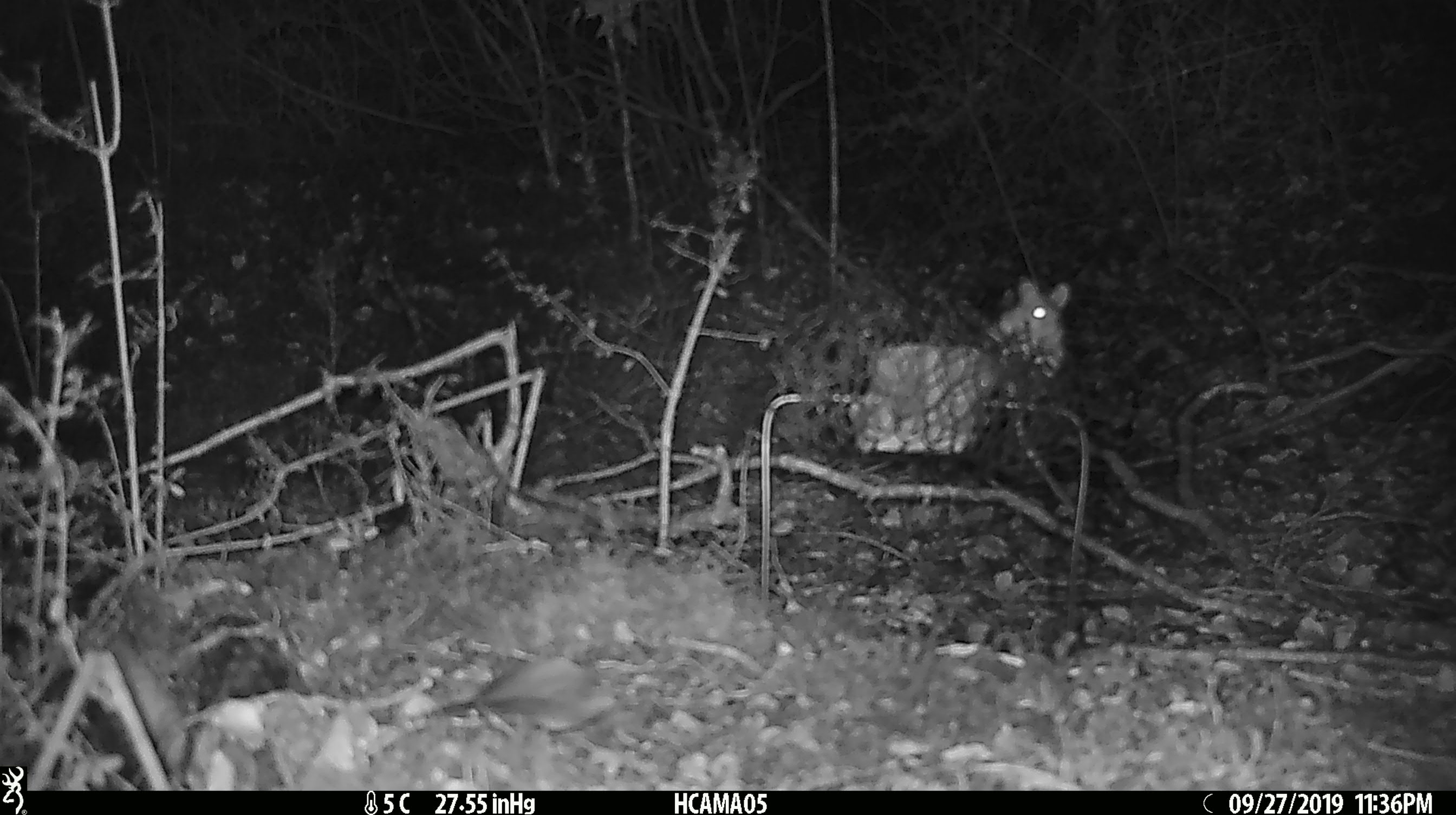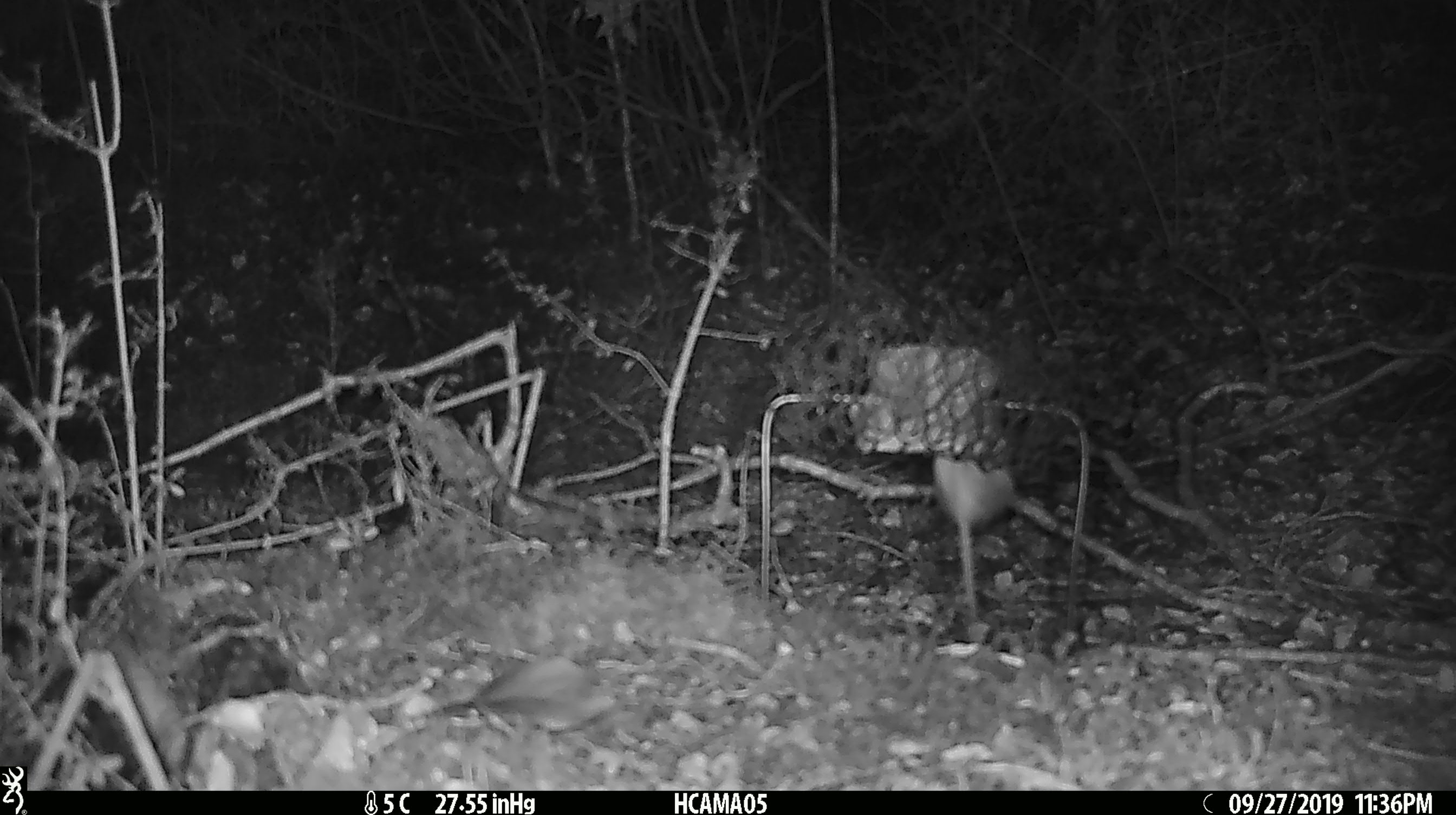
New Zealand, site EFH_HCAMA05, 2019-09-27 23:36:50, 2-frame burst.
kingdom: Animalia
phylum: Chordata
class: Mammalia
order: Rodentia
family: Muridae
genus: Mus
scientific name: Mus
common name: mouse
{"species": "mouse (Mus)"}